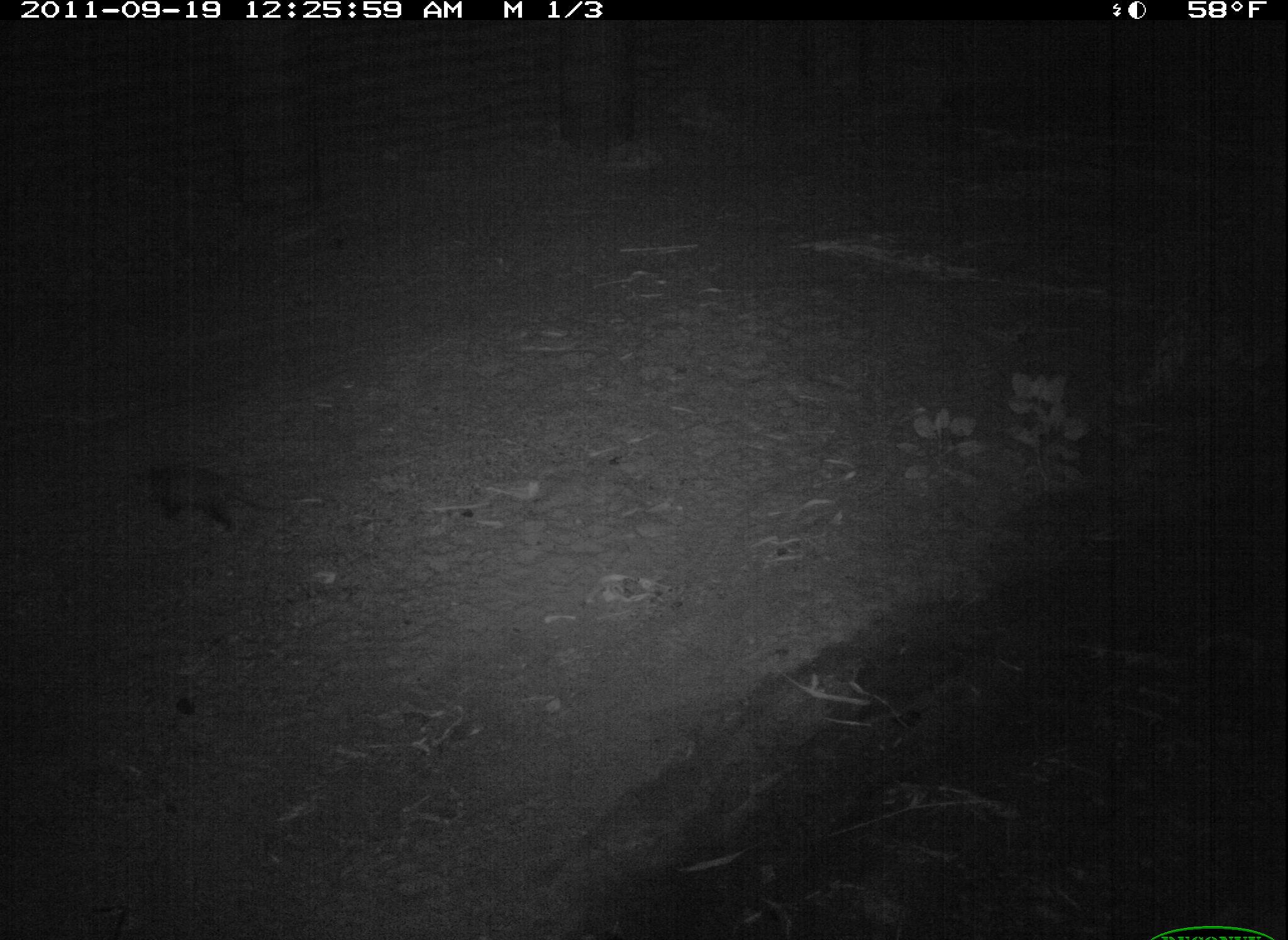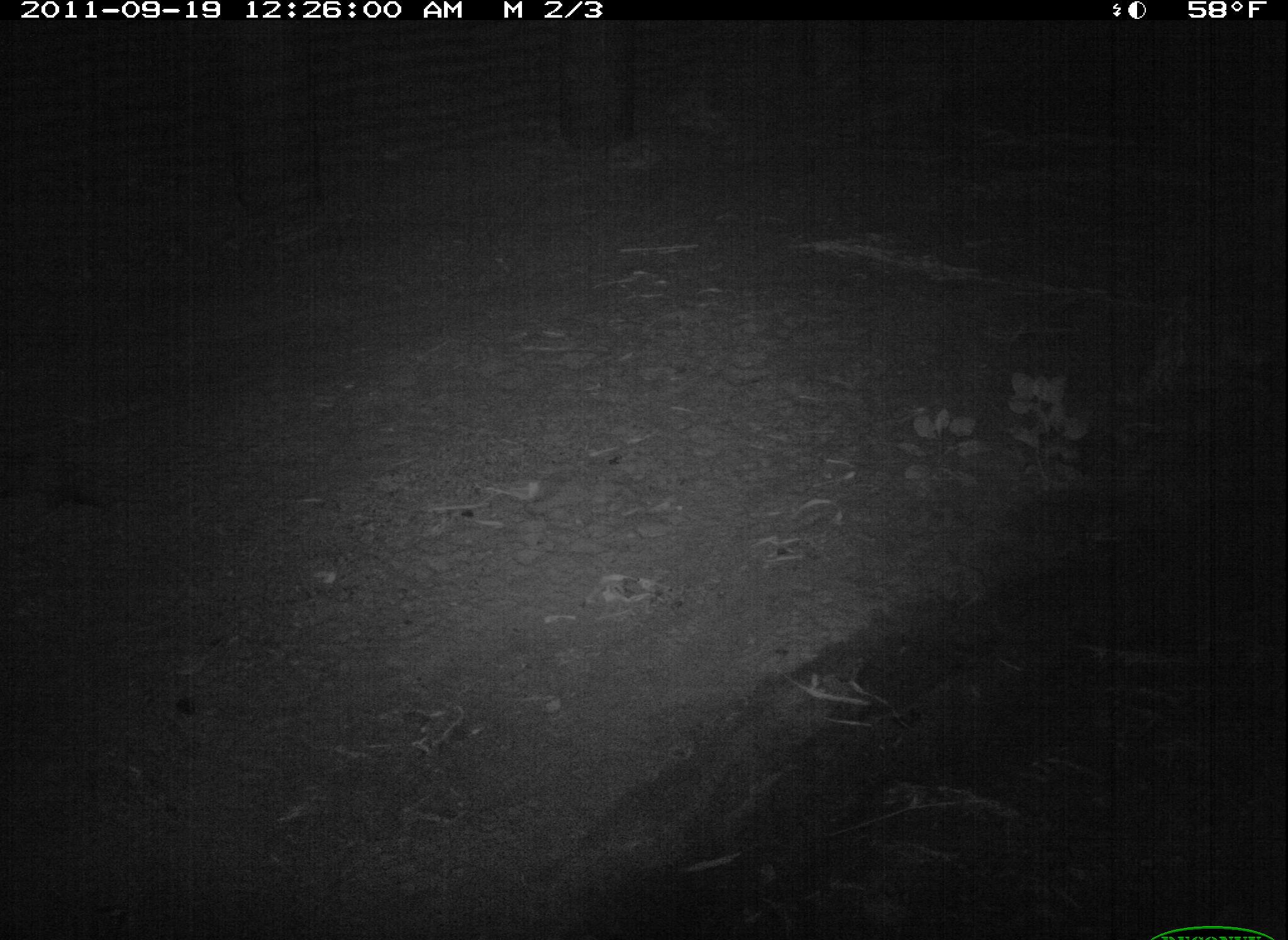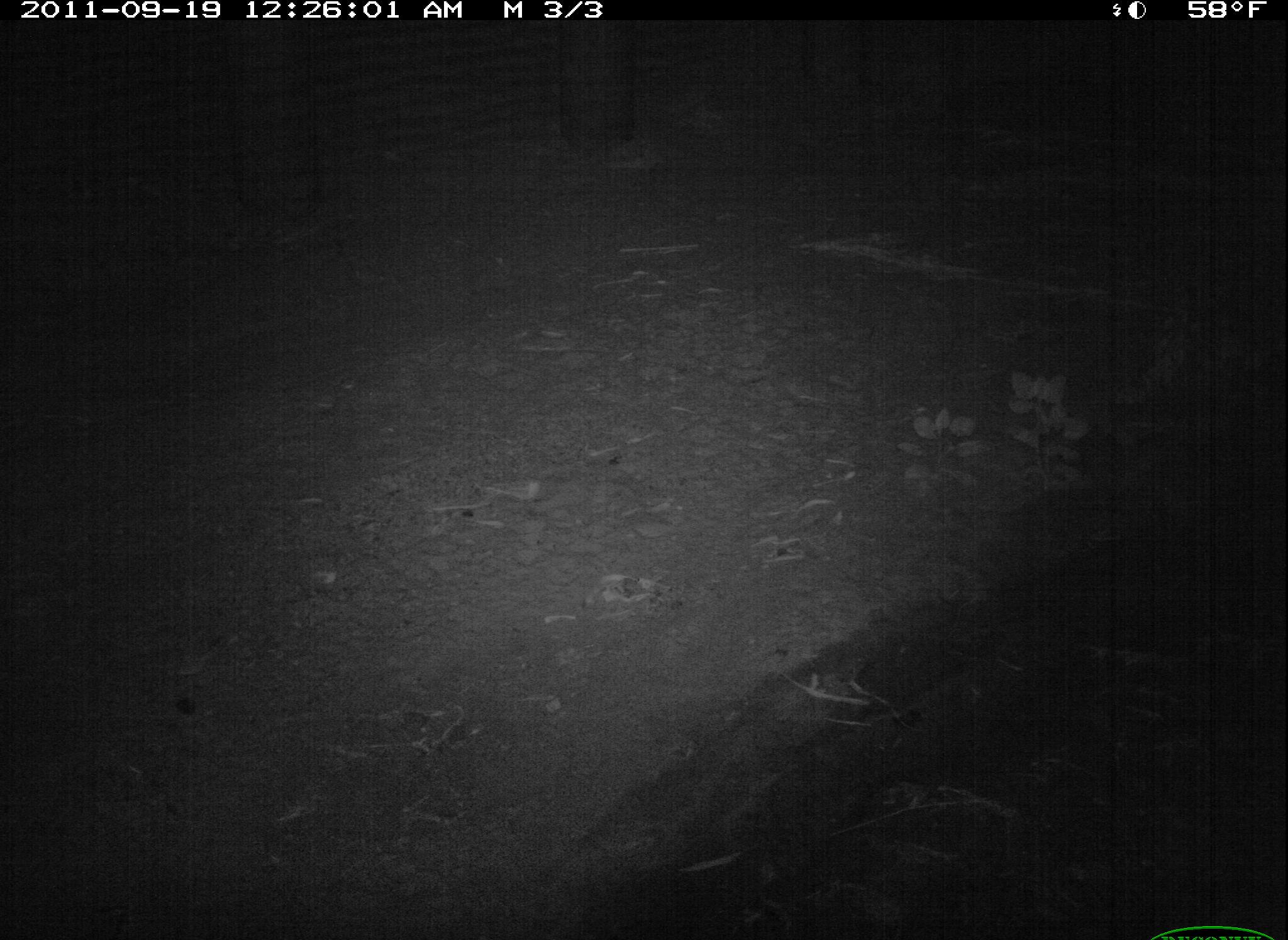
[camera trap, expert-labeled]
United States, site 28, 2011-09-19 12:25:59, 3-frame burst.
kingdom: Animalia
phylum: Chordata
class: Mammalia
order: Didelphimorphia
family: Didelphidae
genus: Didelphis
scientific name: Didelphis virginiana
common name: virginia opossum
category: opossum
Opossum (virginia opossum) (Didelphis virginiana).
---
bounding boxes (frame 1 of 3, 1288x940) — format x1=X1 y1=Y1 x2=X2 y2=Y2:
opossum: x1=132 y1=459 x2=291 y2=544